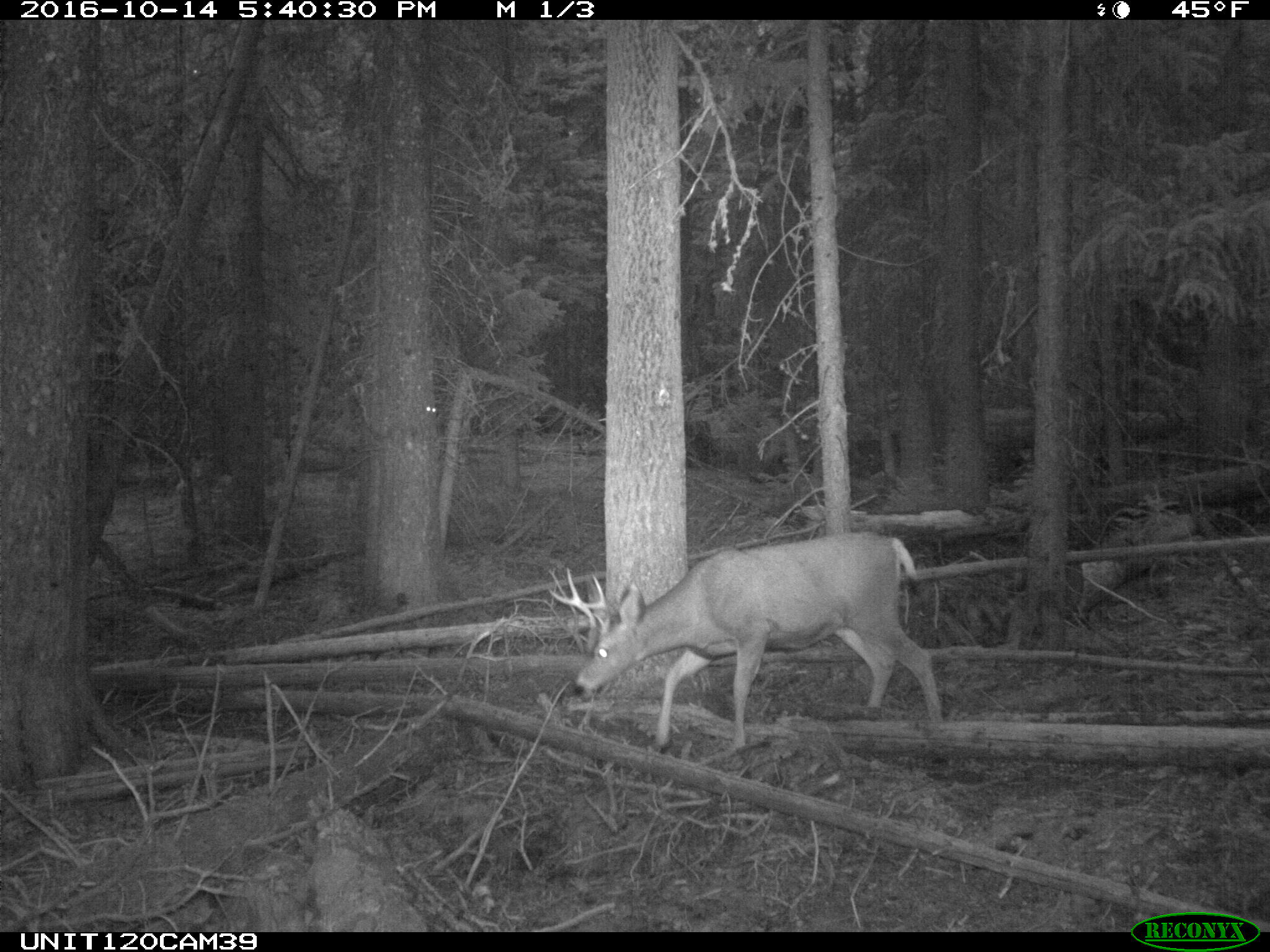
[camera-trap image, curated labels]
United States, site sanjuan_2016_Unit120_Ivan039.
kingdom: Animalia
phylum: Chordata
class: Mammalia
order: Artiodactyla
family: Cervidae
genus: Odocoileus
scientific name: Odocoileus hemionus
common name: mule deer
Odocoileus hemionus (mule deer).